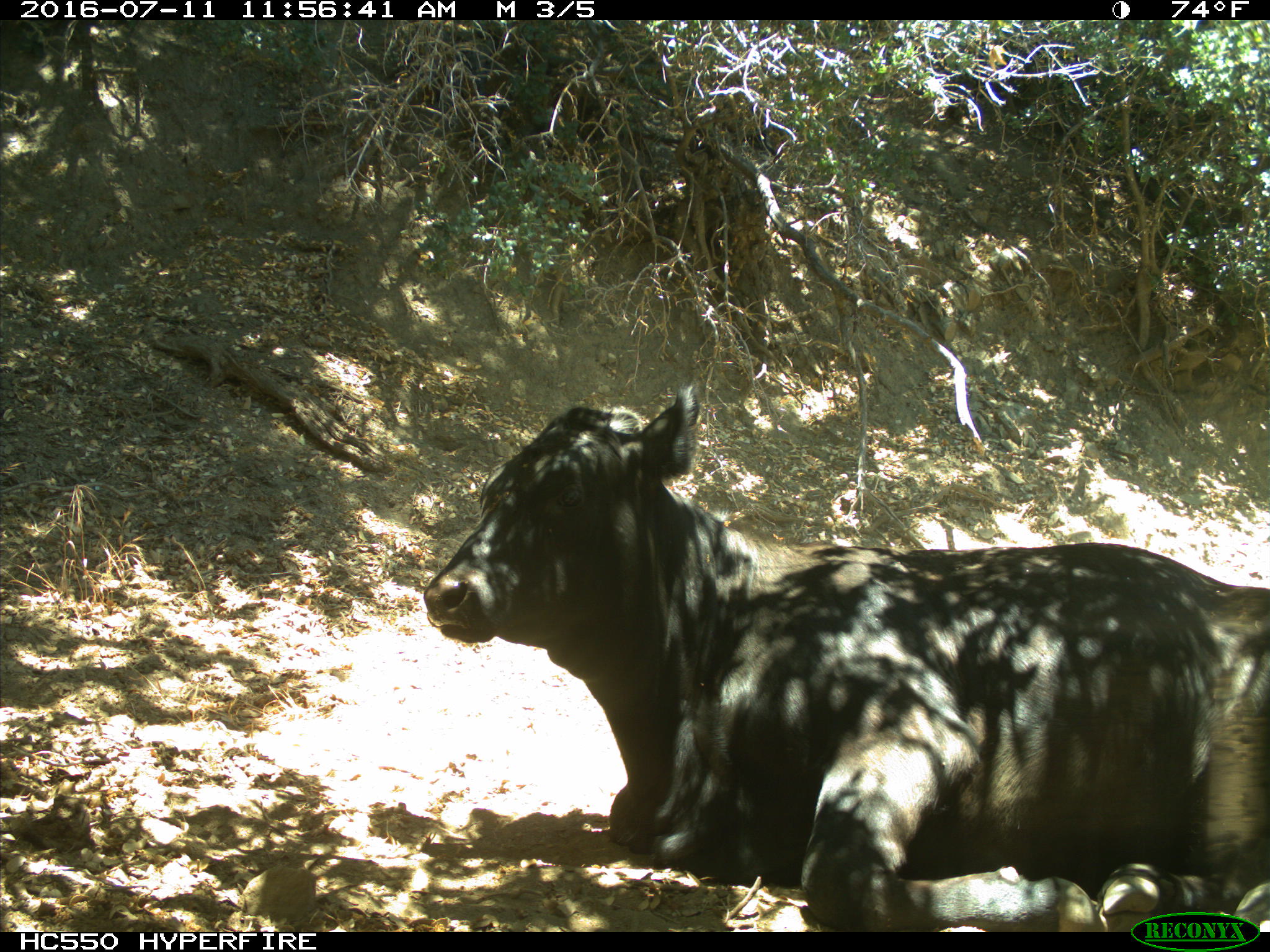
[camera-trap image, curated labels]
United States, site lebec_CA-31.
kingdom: Animalia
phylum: Chordata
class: Mammalia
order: Artiodactyla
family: Bovidae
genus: Bos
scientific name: Bos taurus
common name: domestic cow